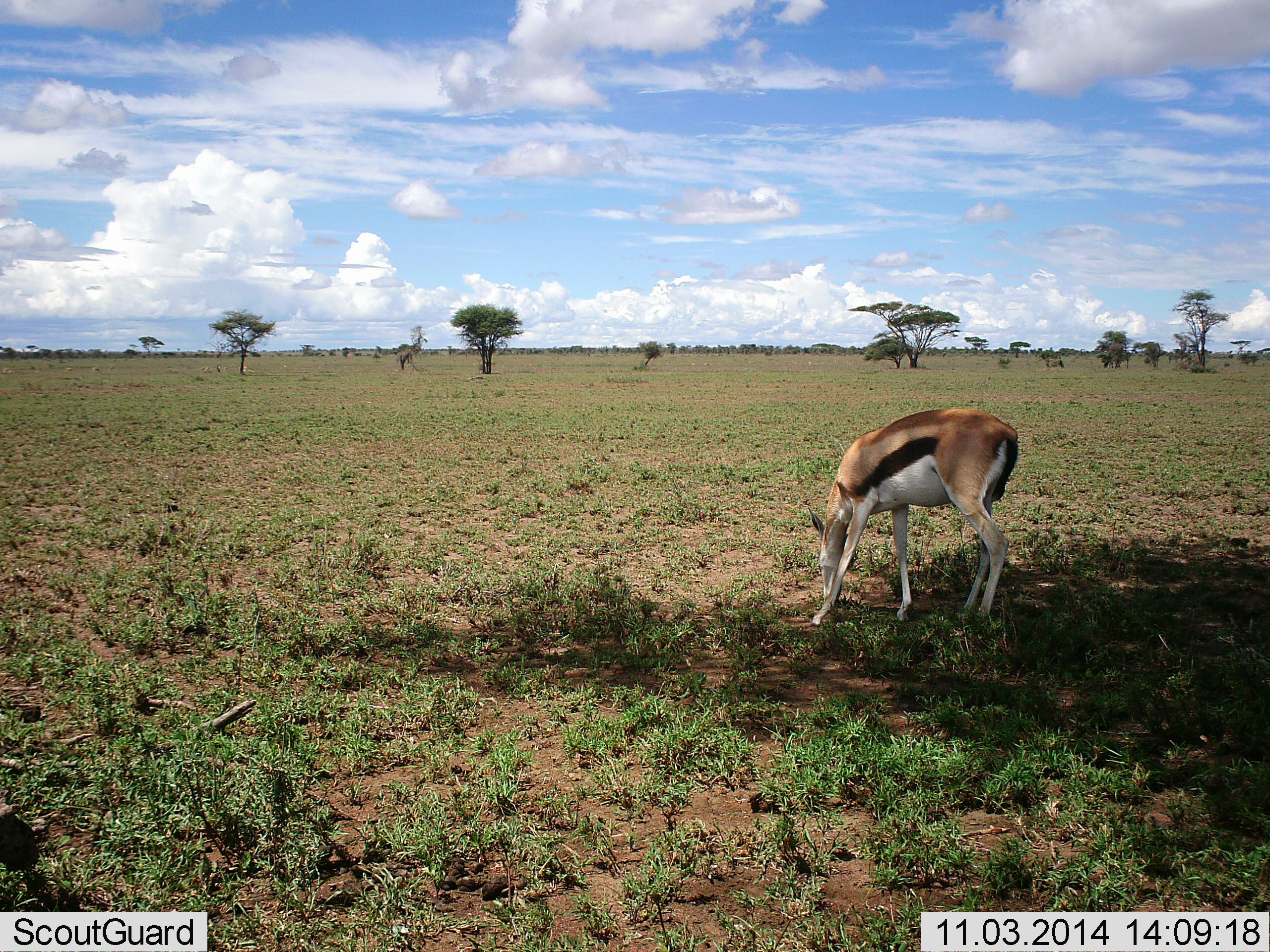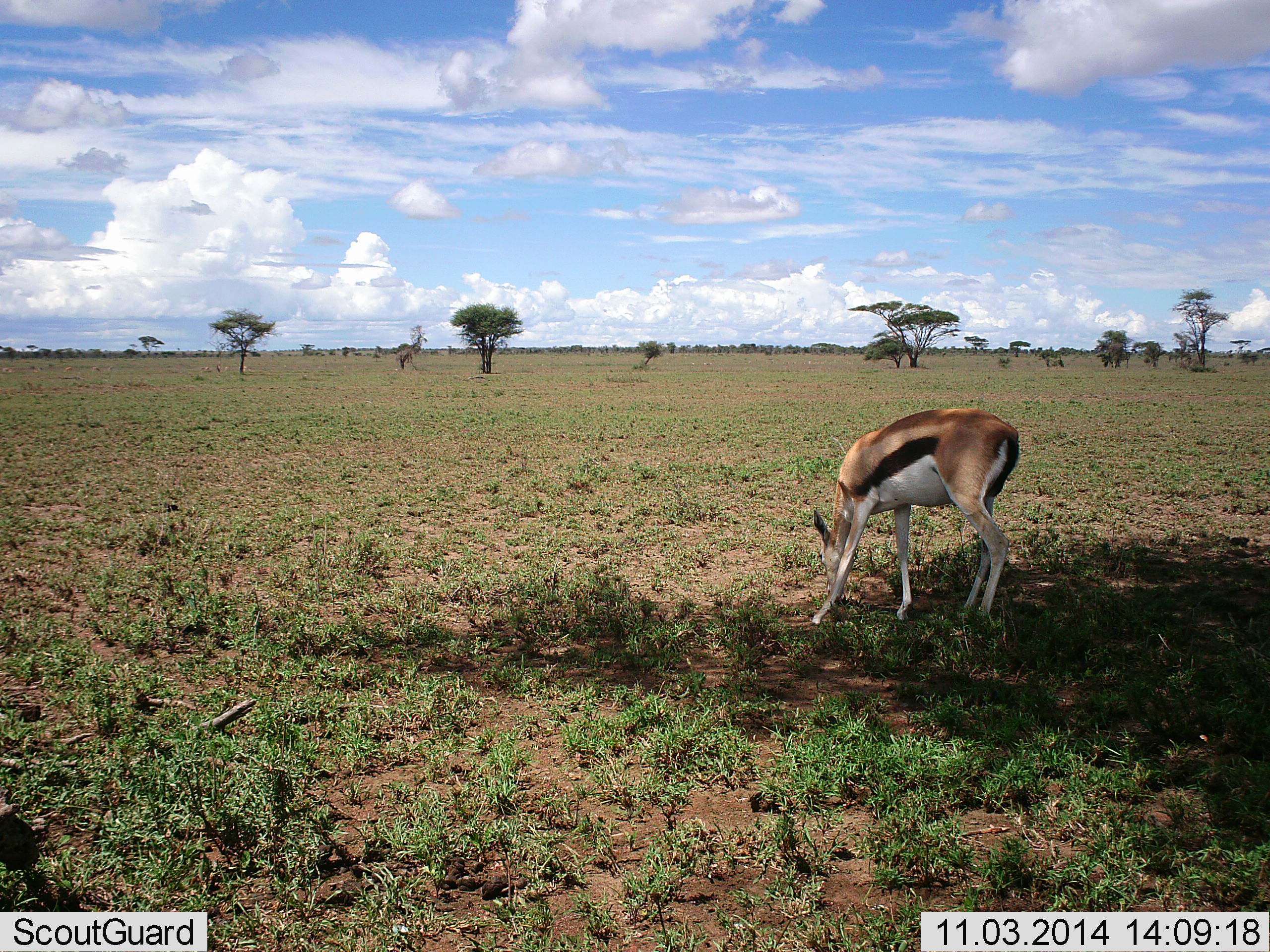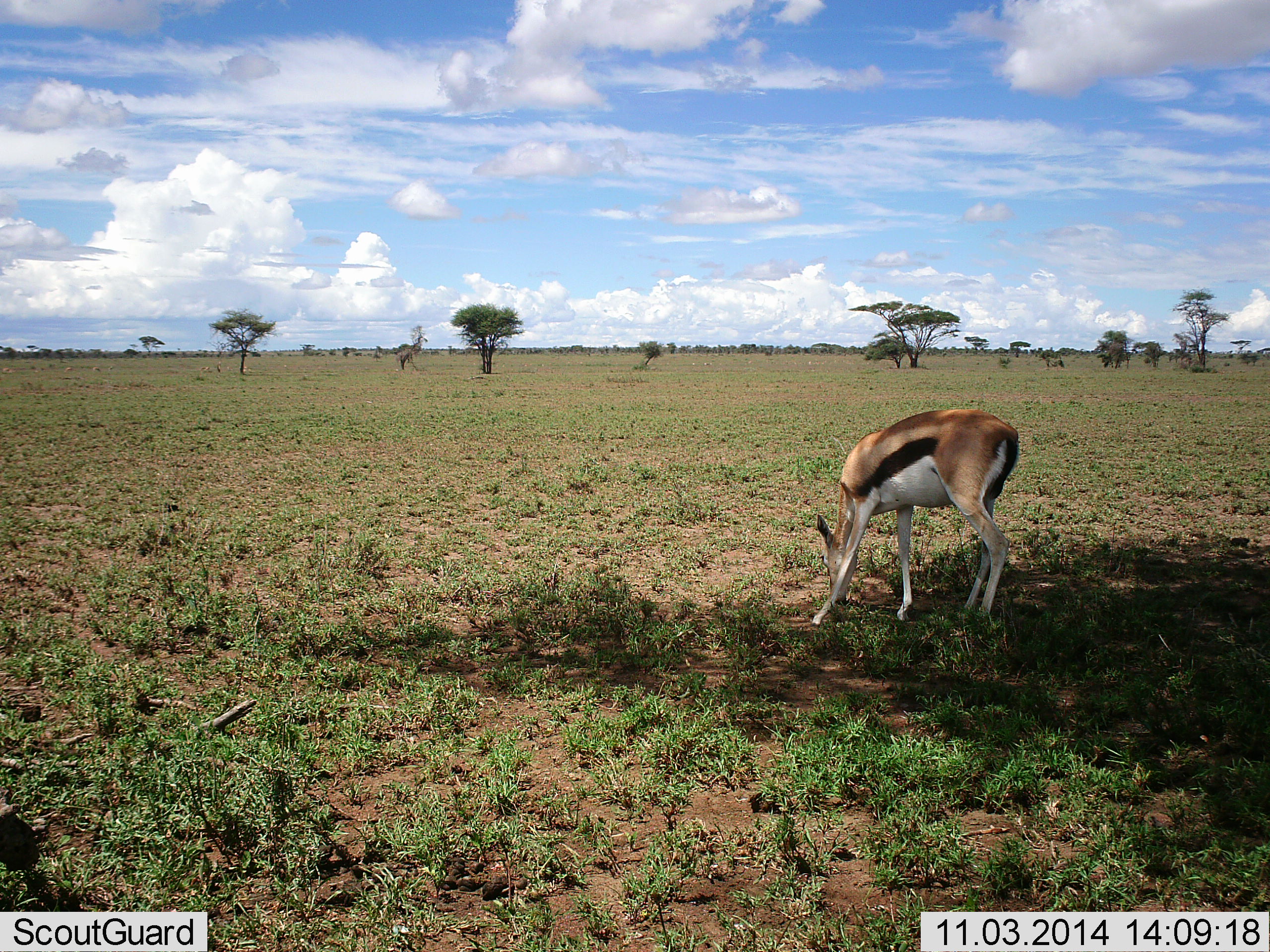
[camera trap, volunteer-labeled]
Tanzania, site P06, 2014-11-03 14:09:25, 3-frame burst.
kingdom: Animalia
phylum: Chordata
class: Mammalia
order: Artiodactyla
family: Bovidae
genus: Eudorcas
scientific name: Eudorcas thomsonii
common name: thomson's gazelle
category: gazellethomsons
Gazellethomsons (thomson's gazelle) (Eudorcas thomsonii), count 1. Behavior (volunteer vote fractions): standing 20%, resting 0%, moving 0%, interacting 0%. Young present (vote fraction): 0%. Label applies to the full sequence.